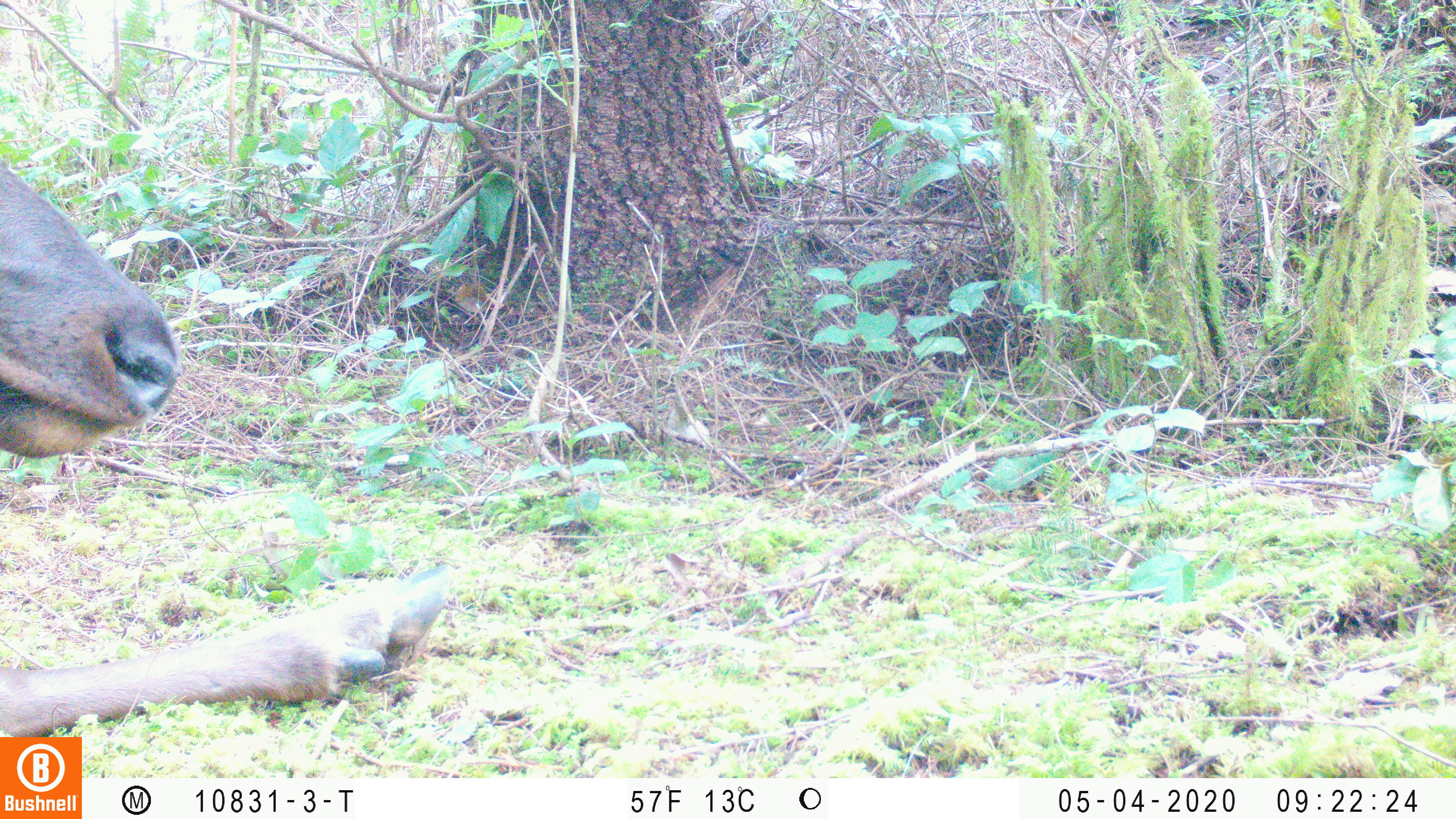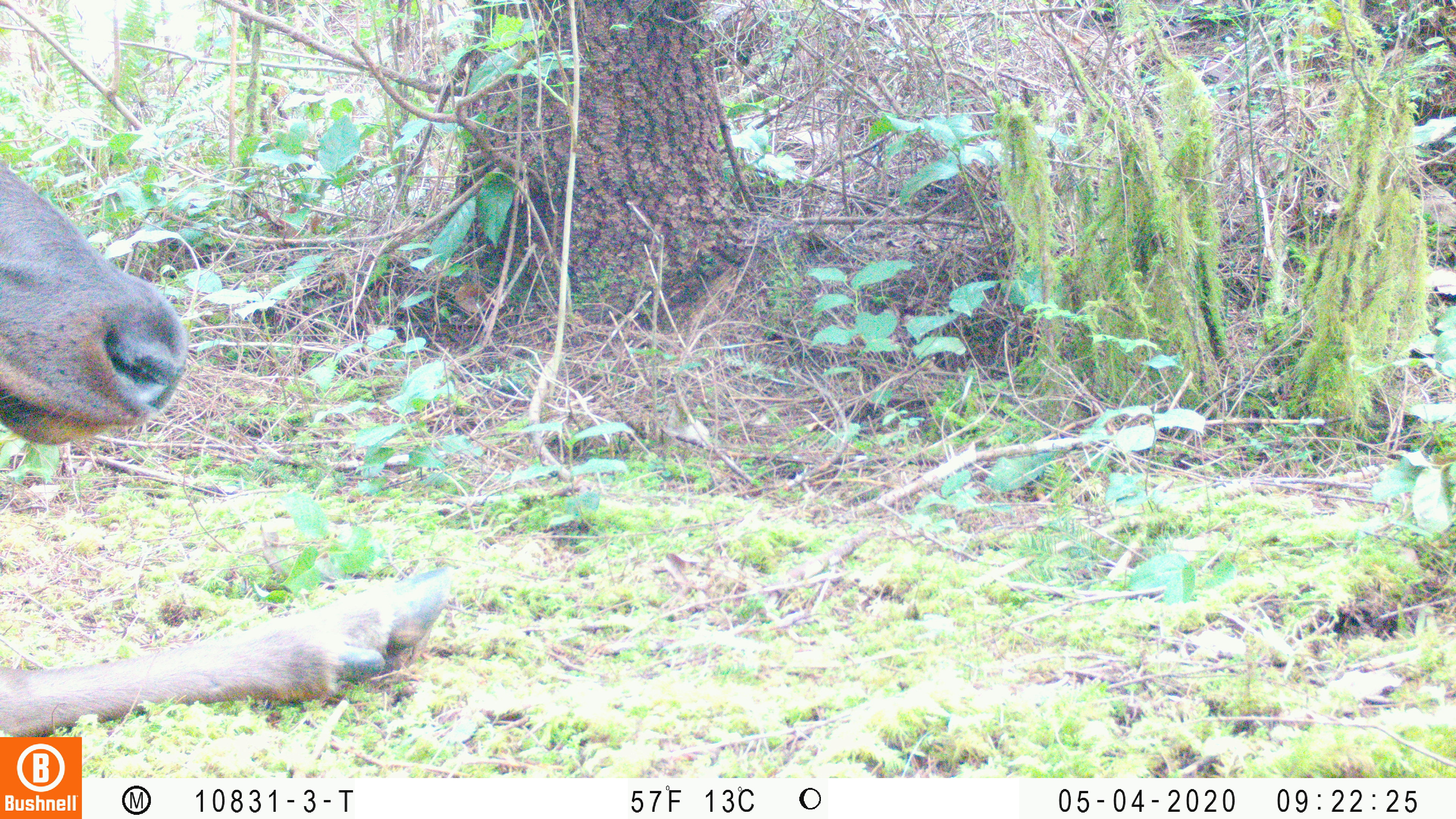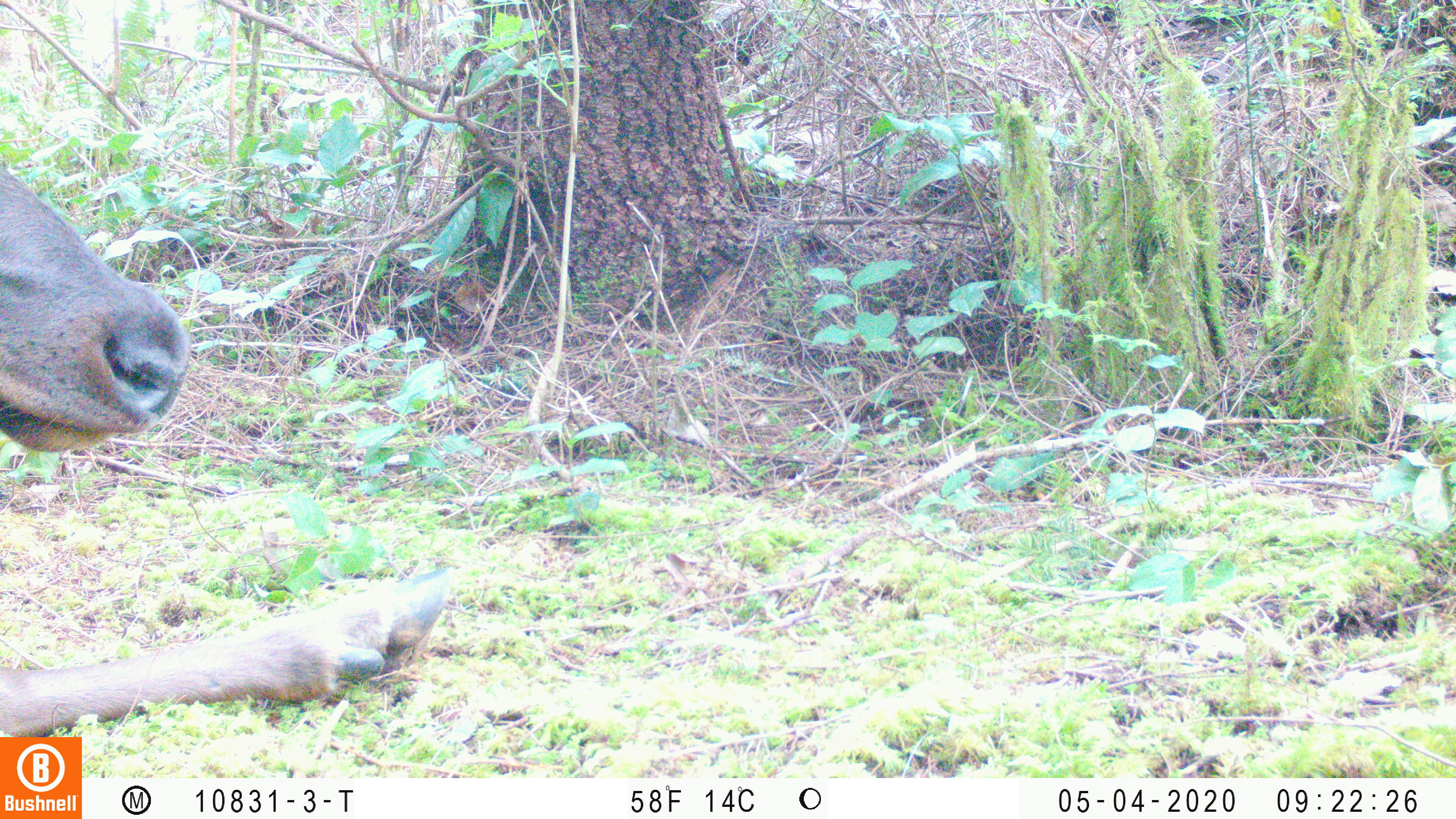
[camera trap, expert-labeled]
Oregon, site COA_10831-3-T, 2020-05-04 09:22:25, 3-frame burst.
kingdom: Animalia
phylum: Chordata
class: Mammalia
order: Artiodactyla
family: Cervidae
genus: Cervus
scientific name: Cervus canadensis roosevelti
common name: roosevelt elk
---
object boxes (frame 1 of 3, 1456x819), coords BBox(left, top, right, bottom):
roosevelt elk: BBox(0, 160, 459, 730)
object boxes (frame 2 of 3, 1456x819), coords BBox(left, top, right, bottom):
roosevelt elk: BBox(0, 154, 465, 732)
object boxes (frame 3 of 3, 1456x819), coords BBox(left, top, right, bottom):
roosevelt elk: BBox(0, 160, 463, 732)